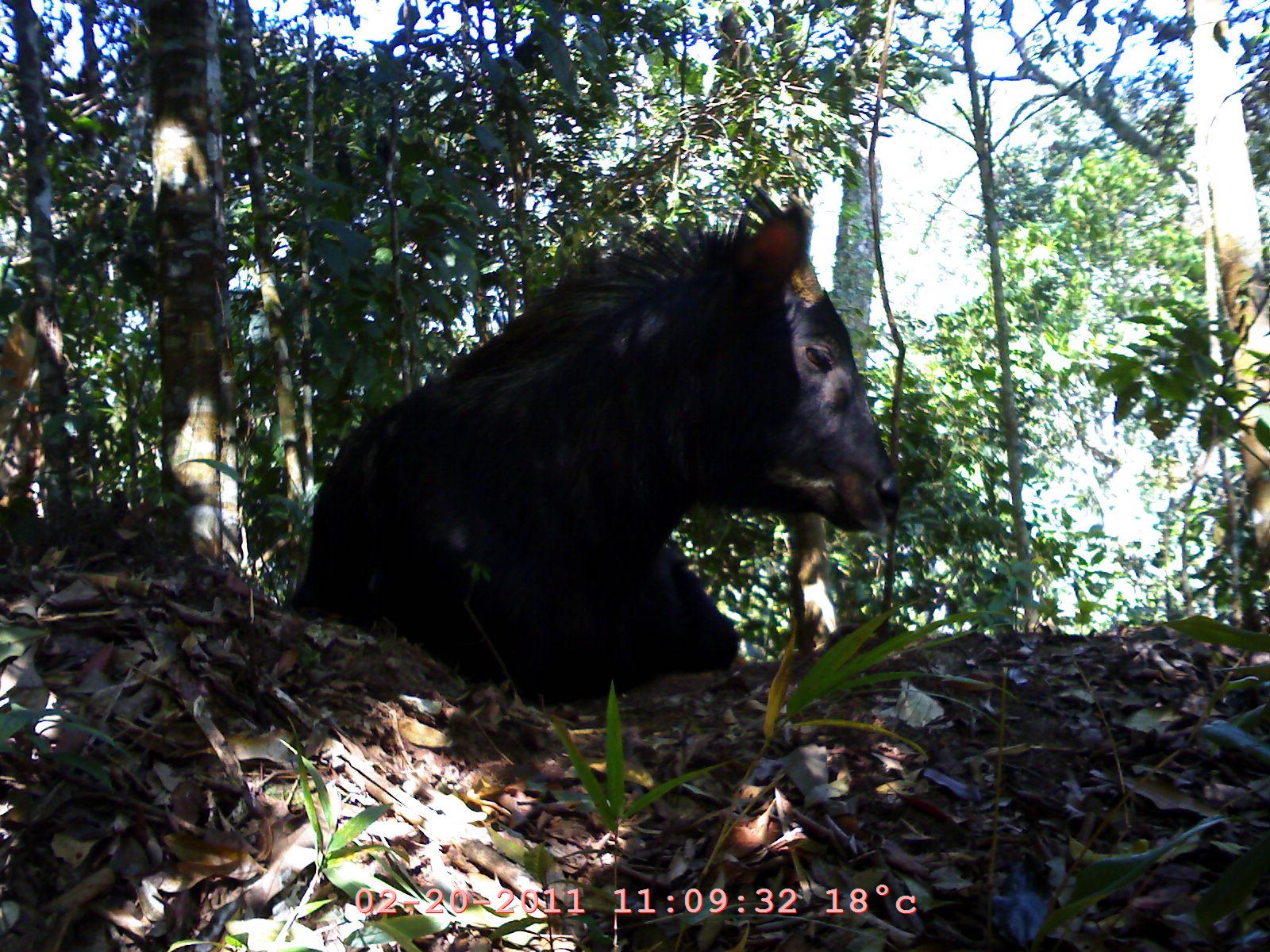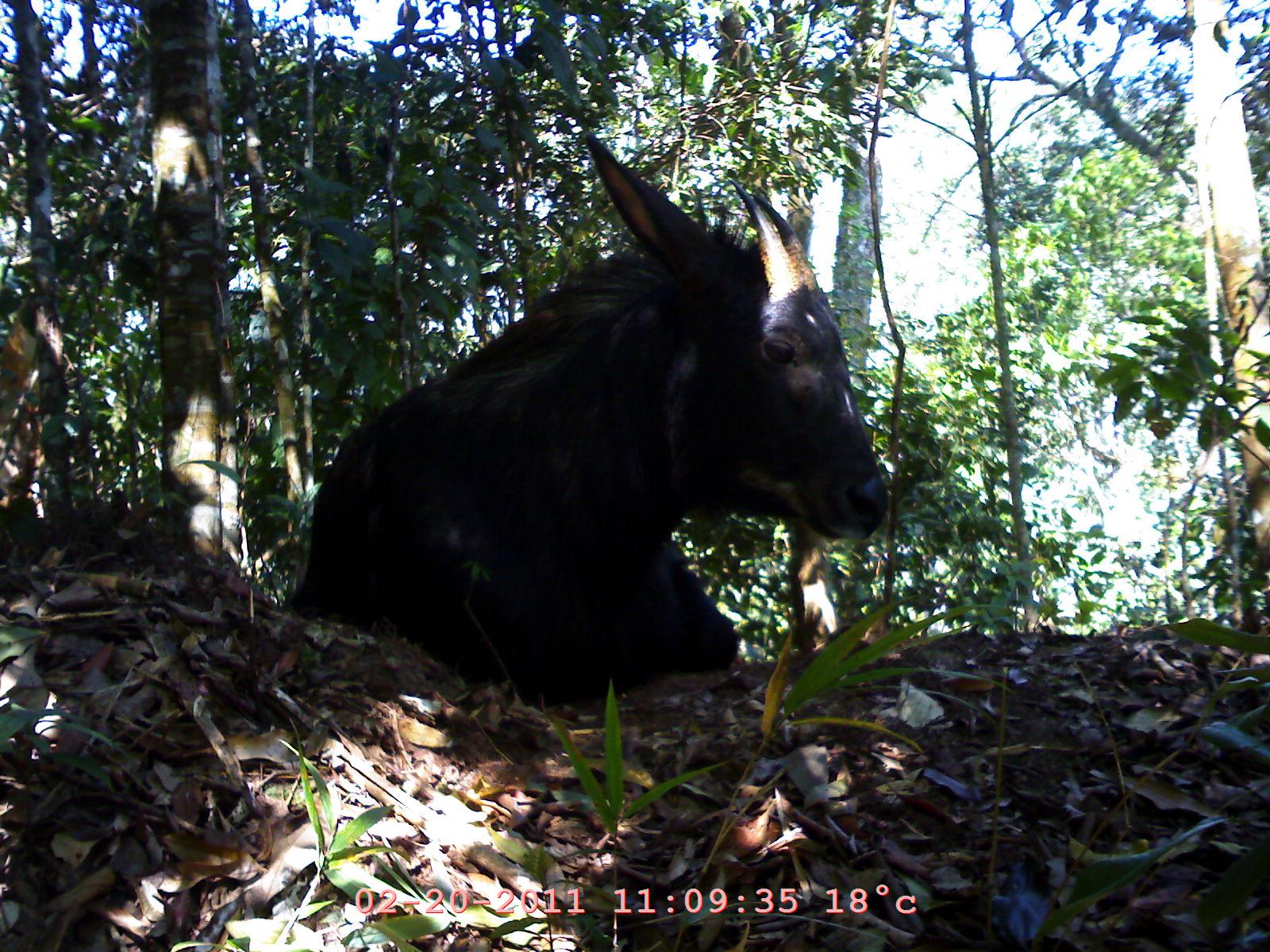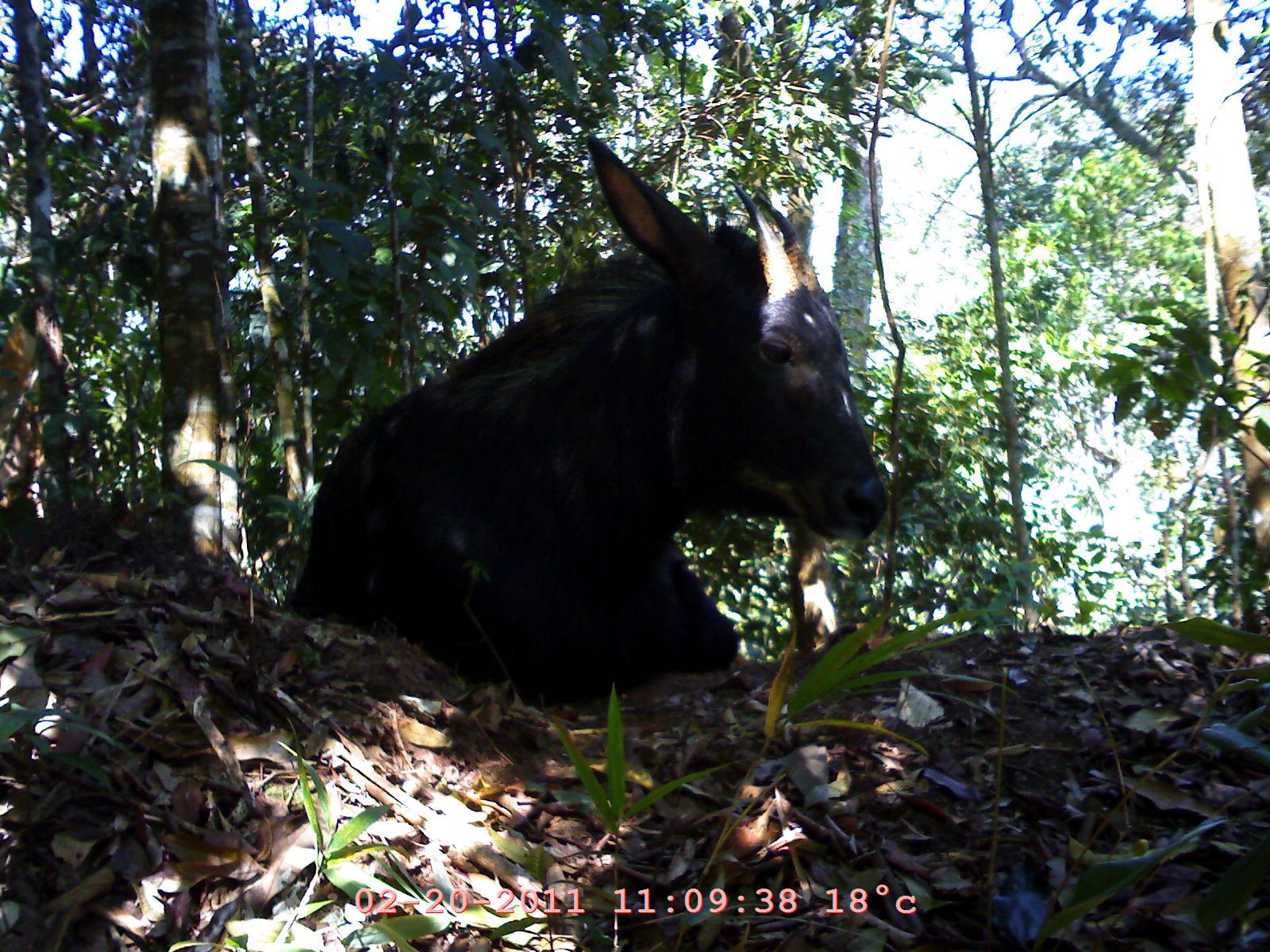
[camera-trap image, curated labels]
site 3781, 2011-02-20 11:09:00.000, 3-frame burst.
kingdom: Animalia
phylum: Chordata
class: Mammalia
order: Artiodactyla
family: Bovidae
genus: Capricornis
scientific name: Capricornis sumatraensis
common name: southern serow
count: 1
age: adult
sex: female